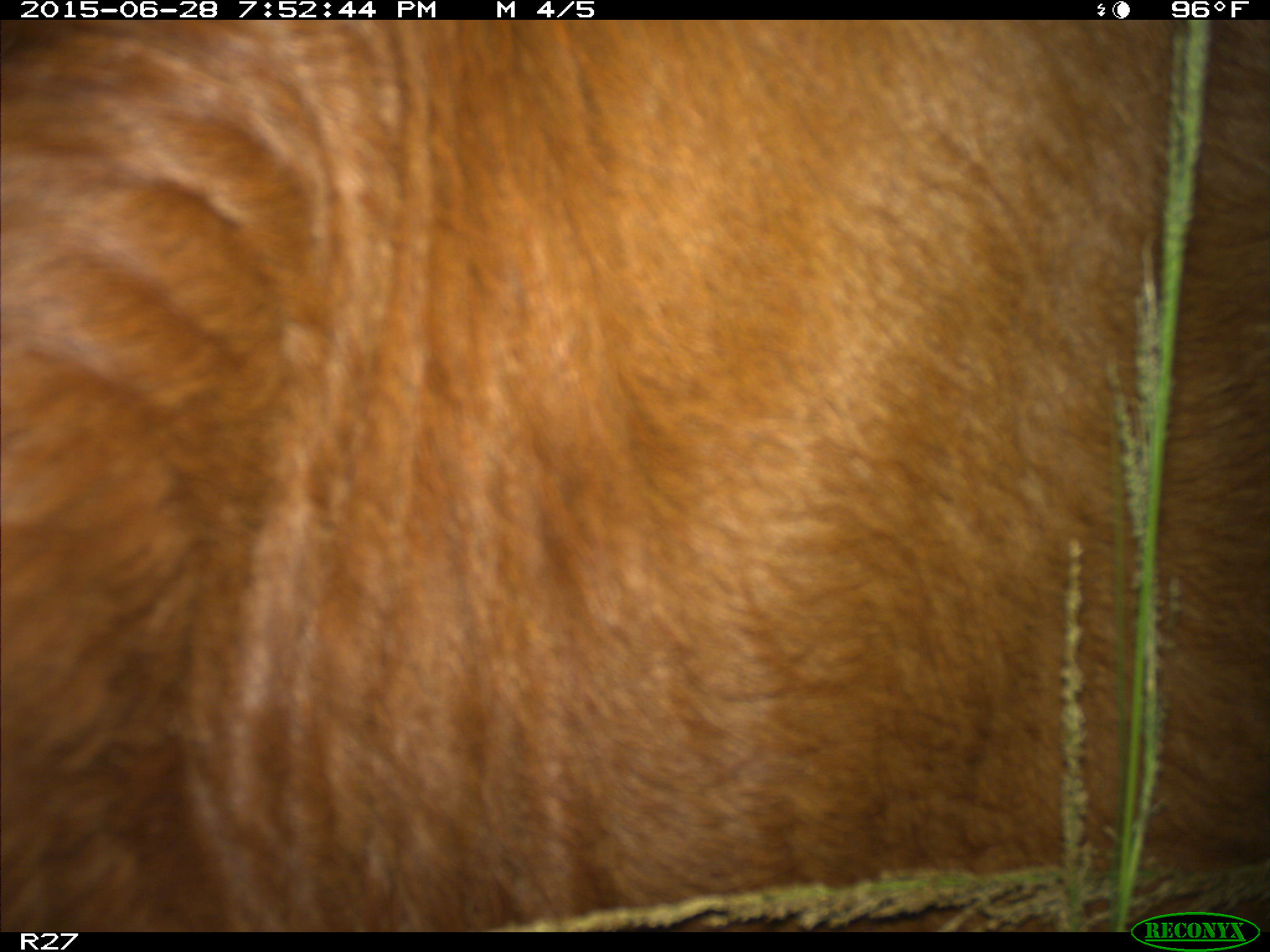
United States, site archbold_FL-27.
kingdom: Animalia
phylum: Chordata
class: Mammalia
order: Artiodactyla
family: Bovidae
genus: Bos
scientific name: Bos taurus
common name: domestic cow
Bos taurus (domestic cow).